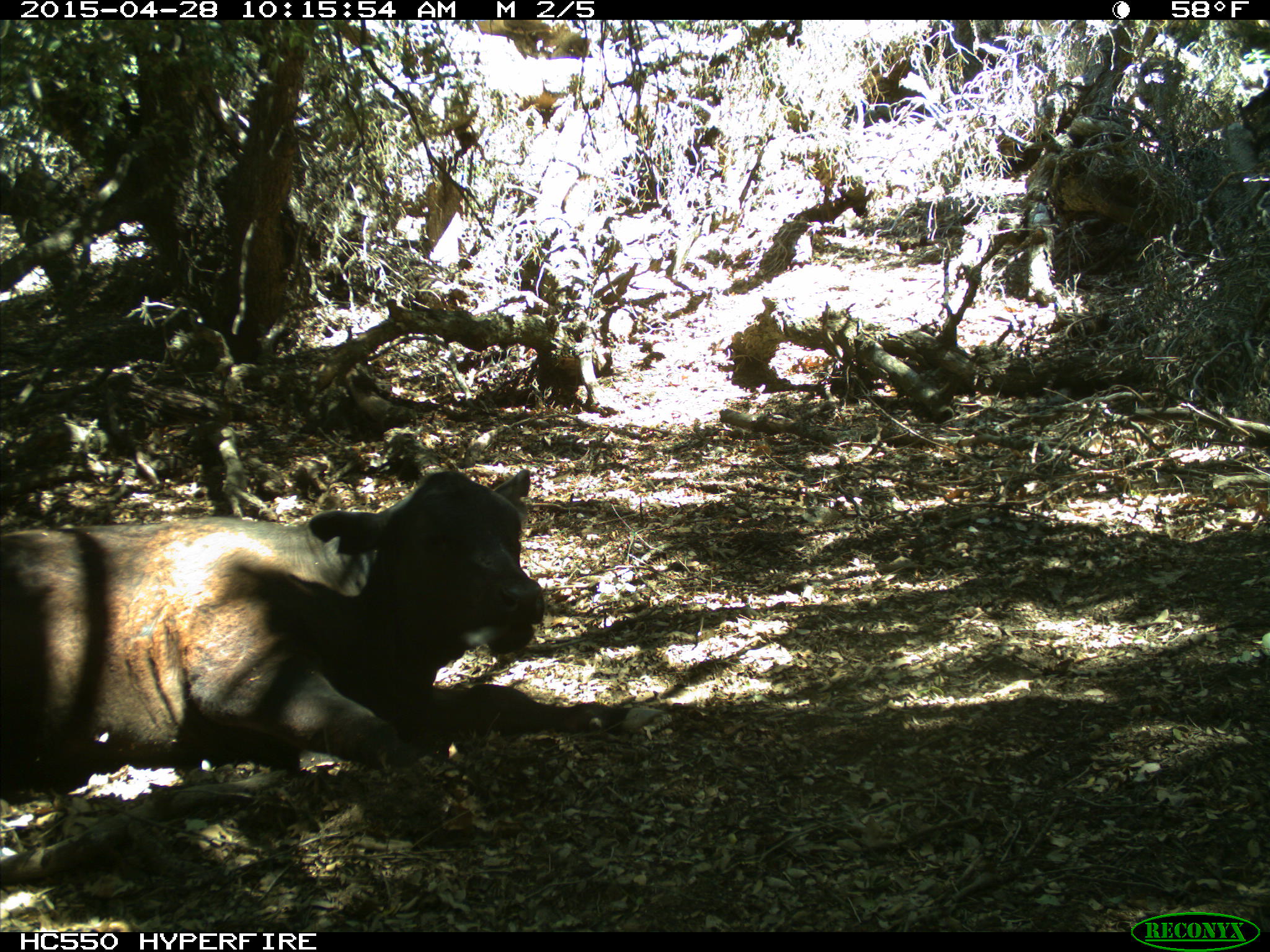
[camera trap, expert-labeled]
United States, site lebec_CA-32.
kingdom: Animalia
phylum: Chordata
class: Mammalia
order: Artiodactyla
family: Bovidae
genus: Bos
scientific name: Bos taurus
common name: domestic cow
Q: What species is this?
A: Bos taurus (domestic cow).